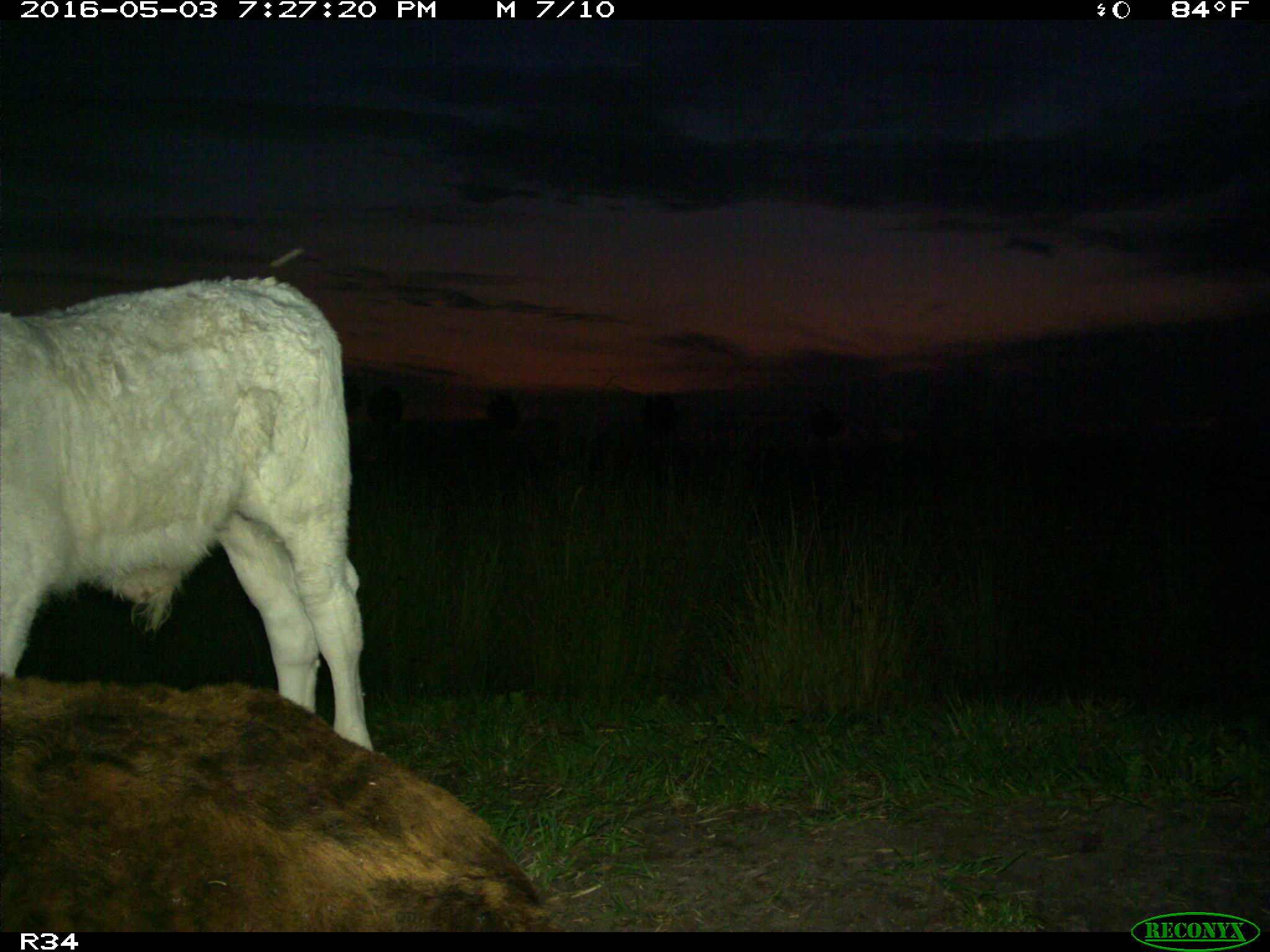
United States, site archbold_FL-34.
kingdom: Animalia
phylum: Chordata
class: Mammalia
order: Artiodactyla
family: Bovidae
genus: Bos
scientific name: Bos taurus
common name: domestic cow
Bos taurus (domestic cow).